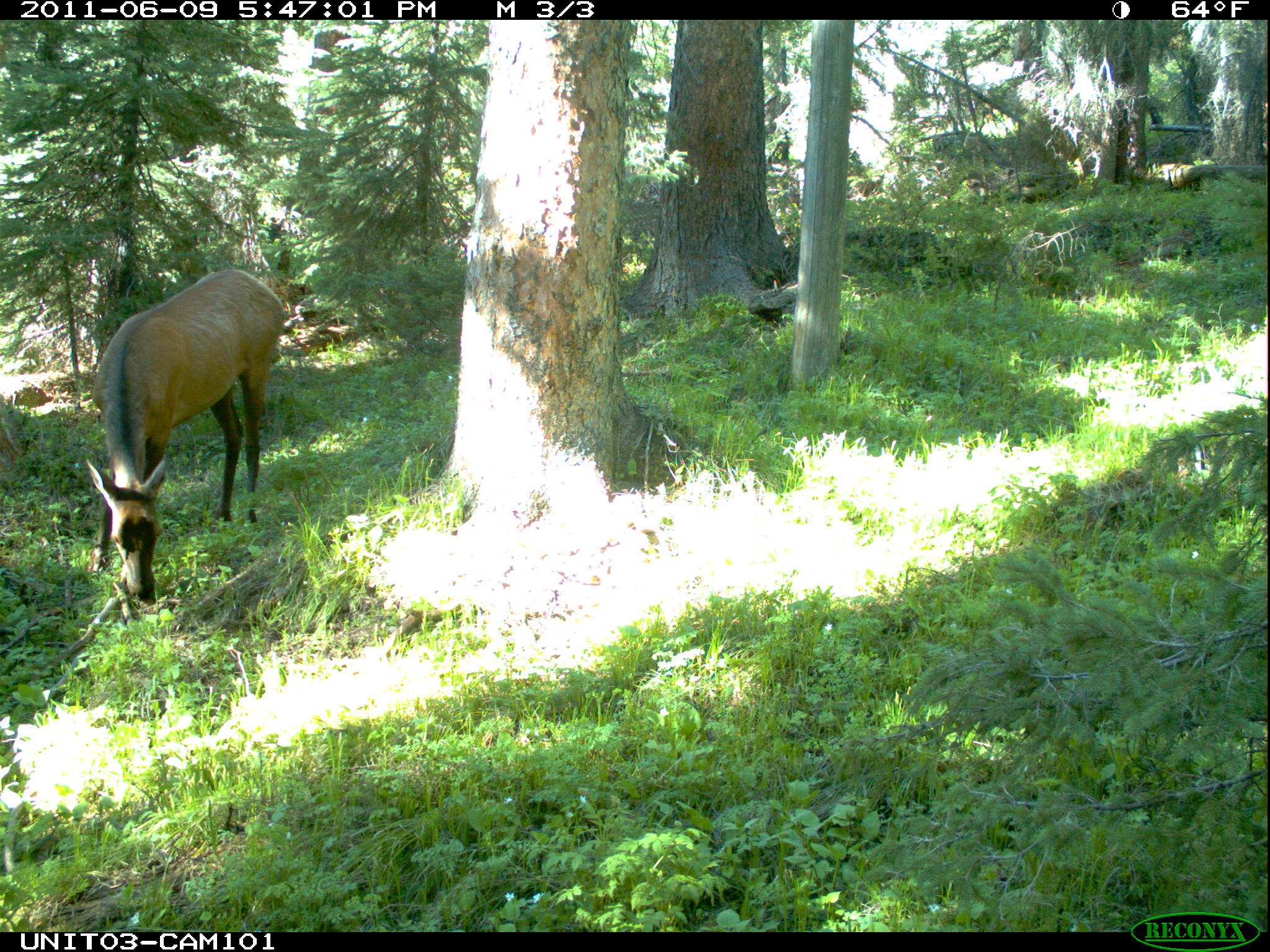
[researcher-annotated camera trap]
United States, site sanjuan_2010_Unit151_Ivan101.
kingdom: Animalia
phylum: Chordata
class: Mammalia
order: Artiodactyla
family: Cervidae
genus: Cervus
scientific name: Cervus elaphus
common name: red deer